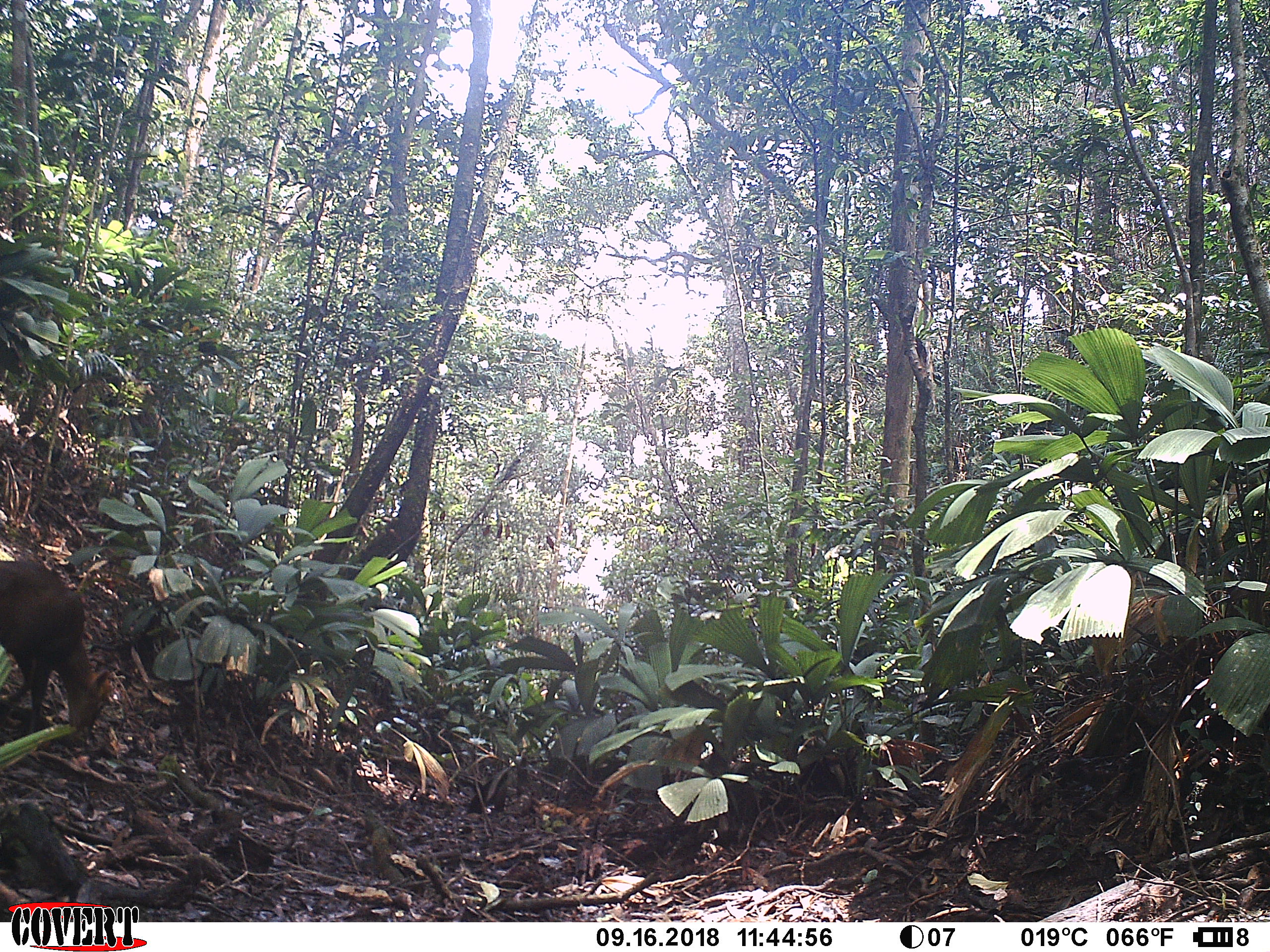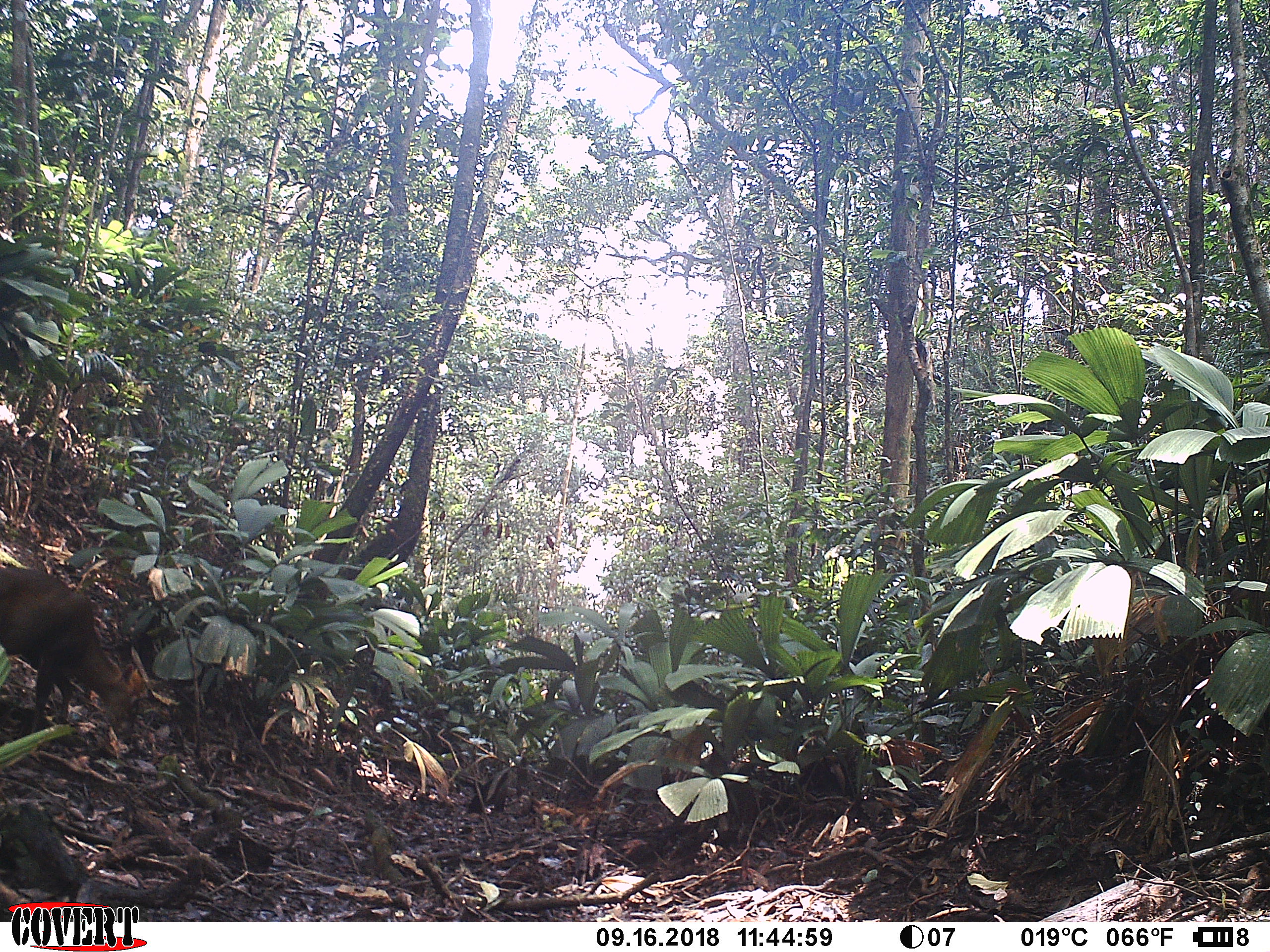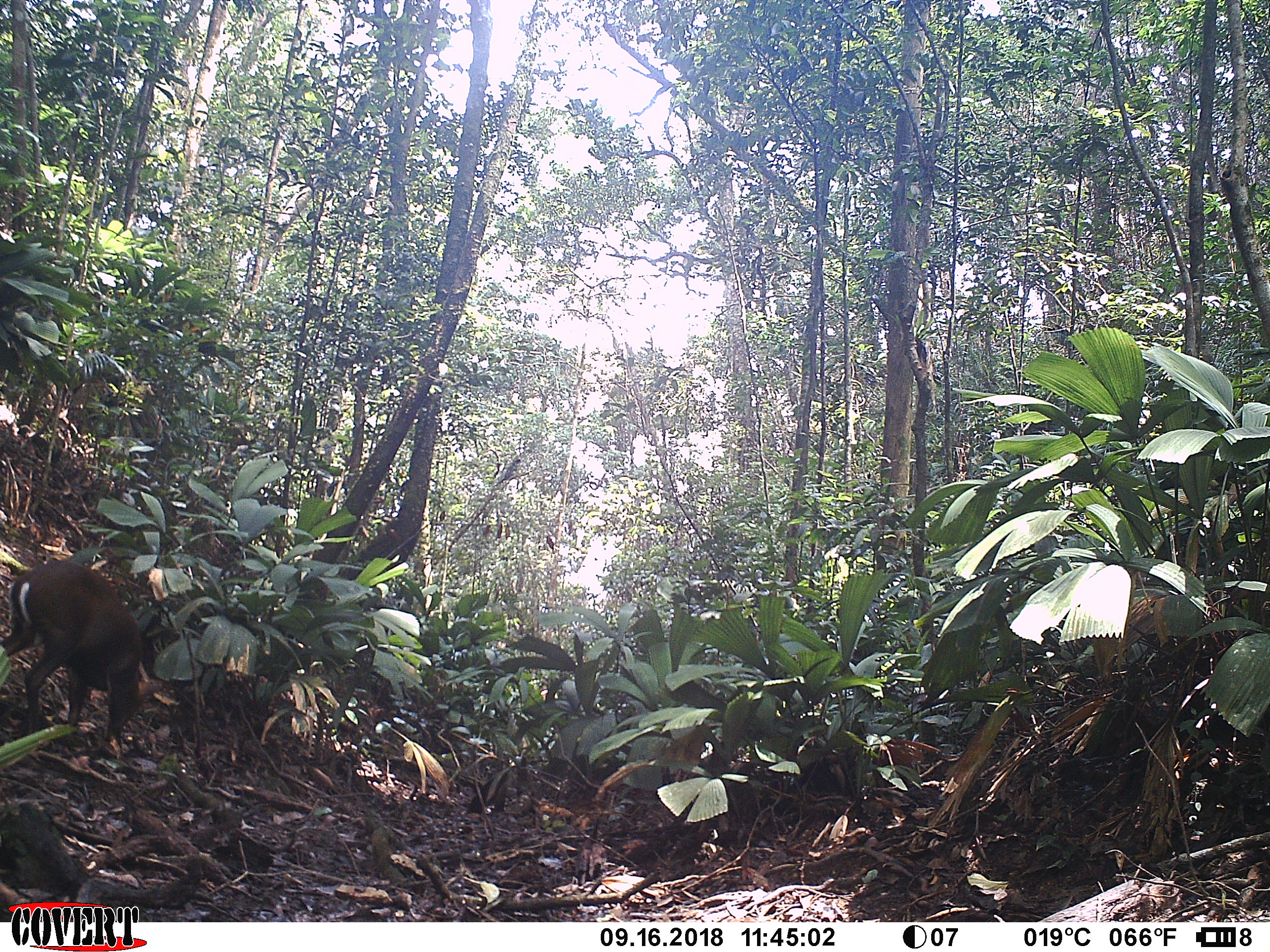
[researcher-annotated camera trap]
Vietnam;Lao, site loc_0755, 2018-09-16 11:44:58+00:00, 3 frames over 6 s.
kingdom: Animalia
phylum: Chordata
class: Mammalia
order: Artiodactyla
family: Cervidae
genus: Muntiacus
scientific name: Muntiacus rooseveltorum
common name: roosevelt's muntjac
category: roosevelts muntjac group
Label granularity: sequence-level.